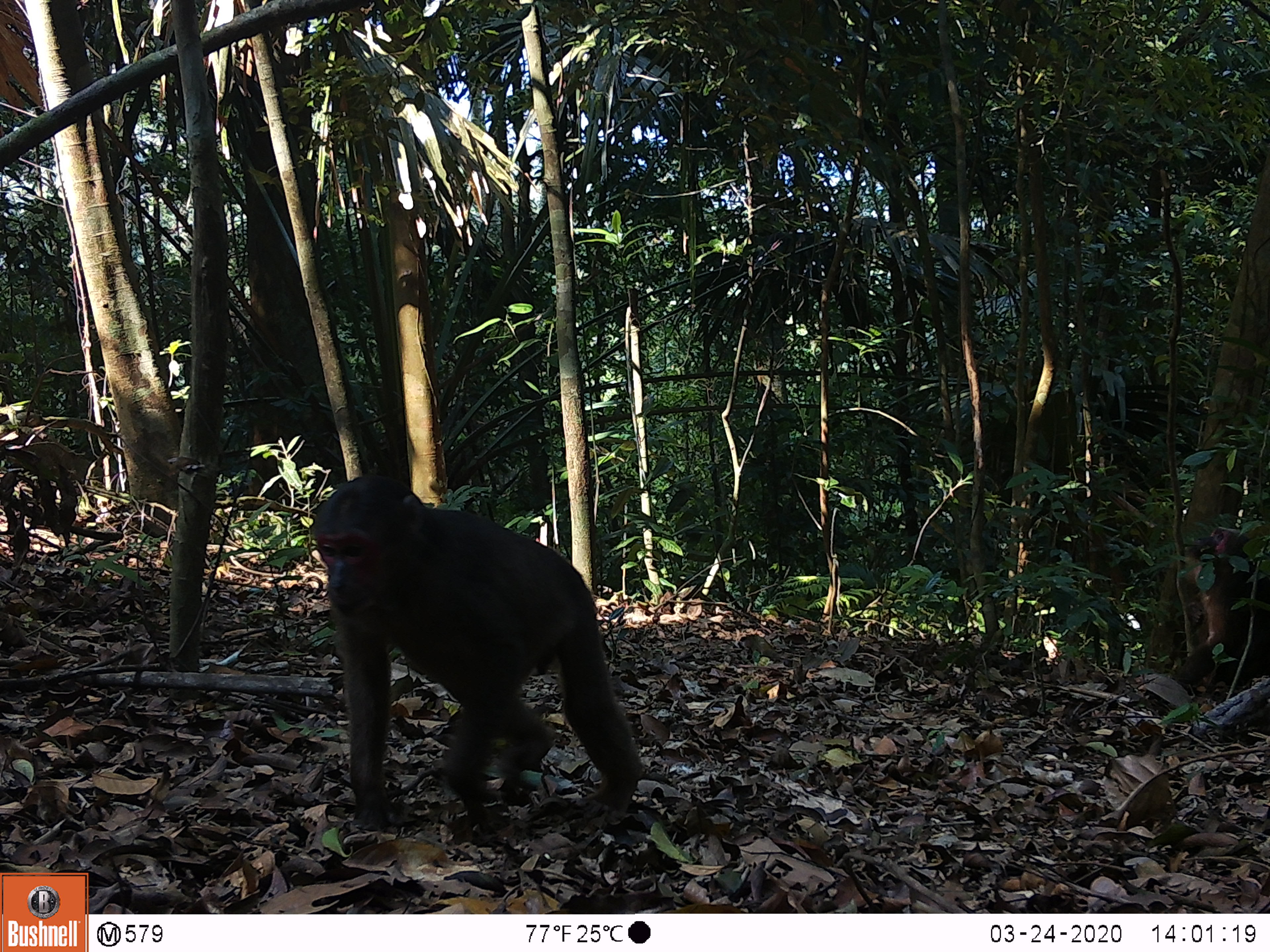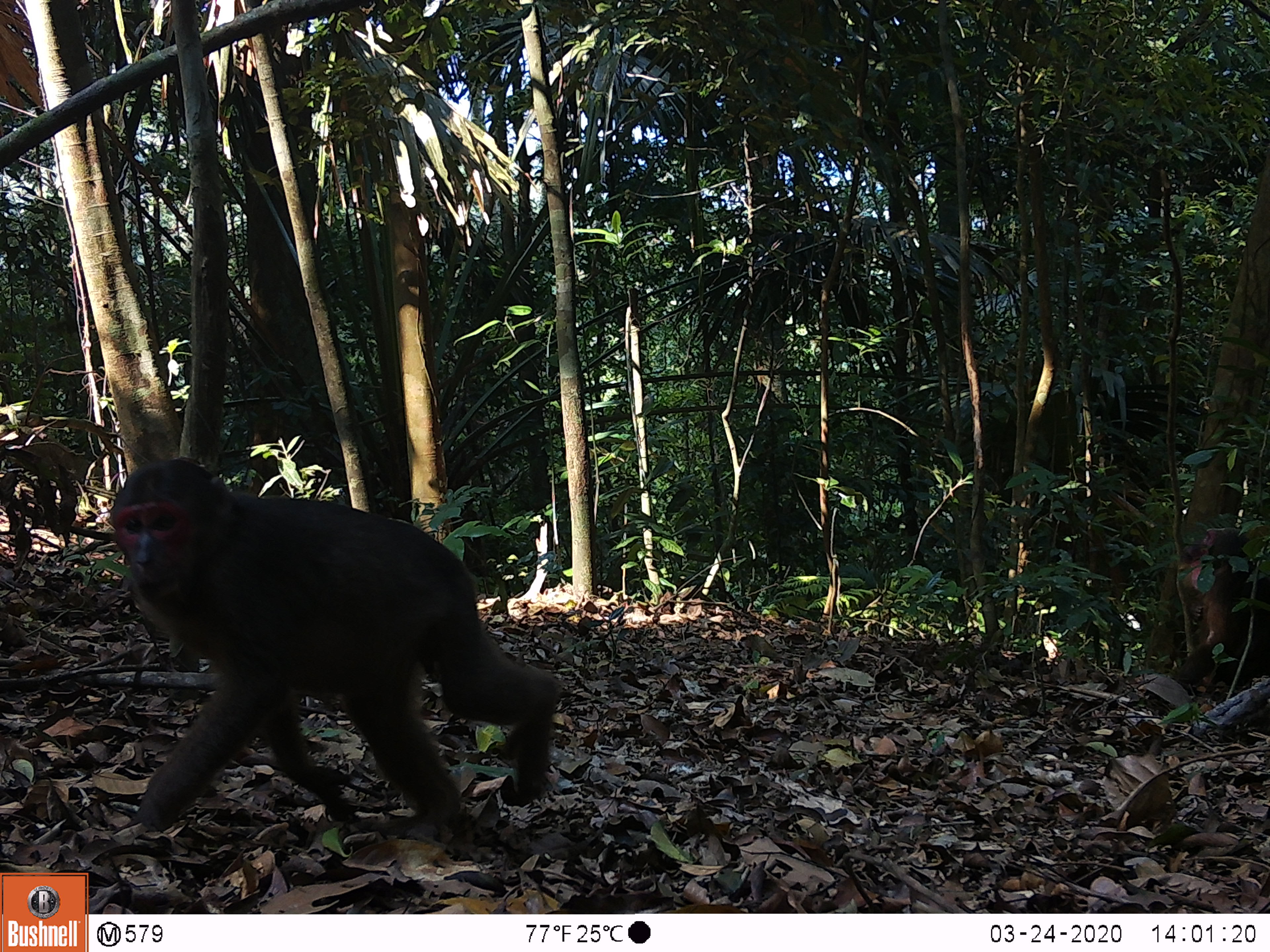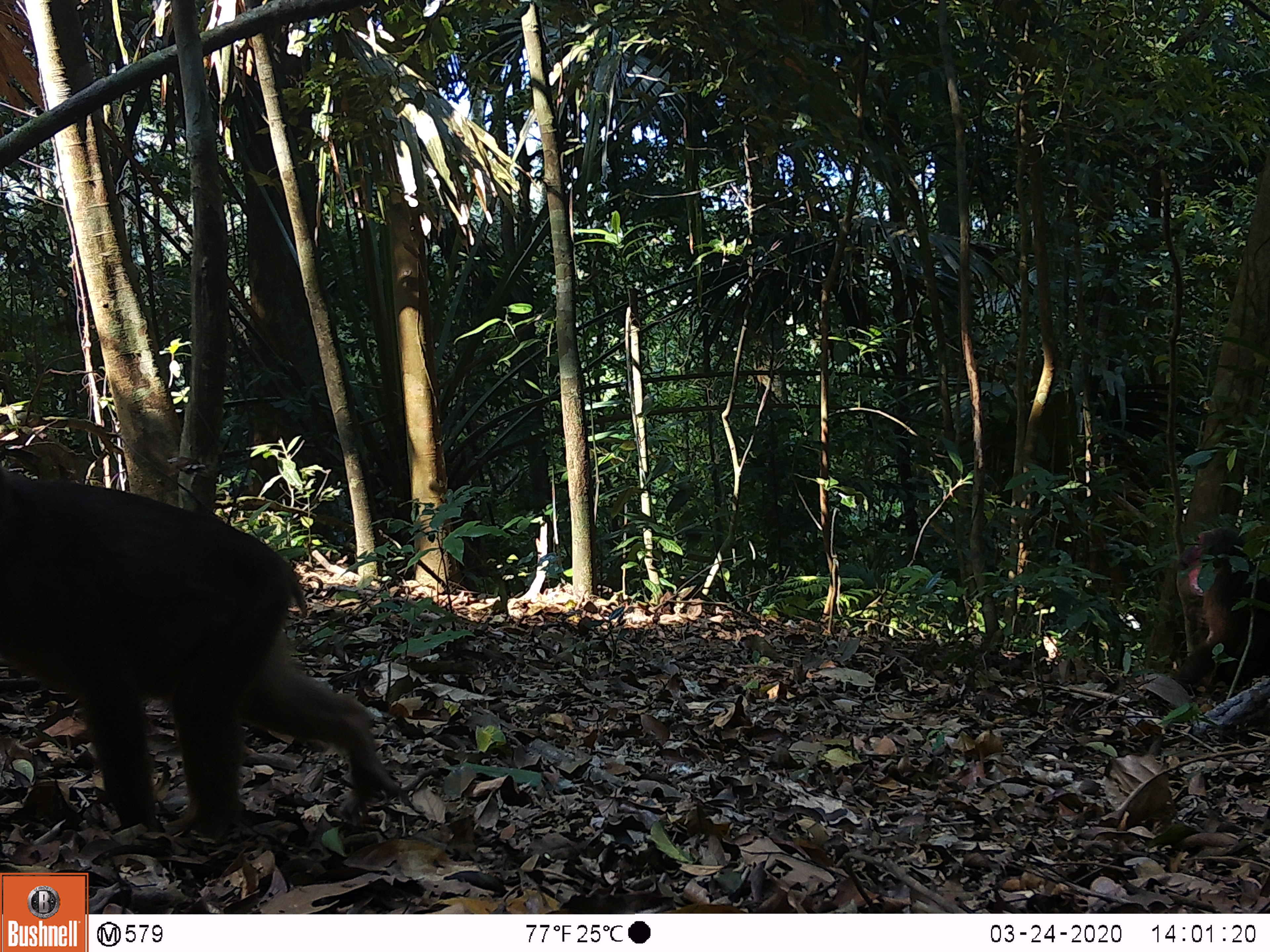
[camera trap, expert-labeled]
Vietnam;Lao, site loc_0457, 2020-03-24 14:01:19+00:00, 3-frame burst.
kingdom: Animalia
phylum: Chordata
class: Mammalia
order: Primates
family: Cercopithecidae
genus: Macaca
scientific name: Macaca arctoides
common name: stump-tailed macaque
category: stump tailed macaque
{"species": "stump tailed macaque (stump-tailed macaque) (Macaca arctoides)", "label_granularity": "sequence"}